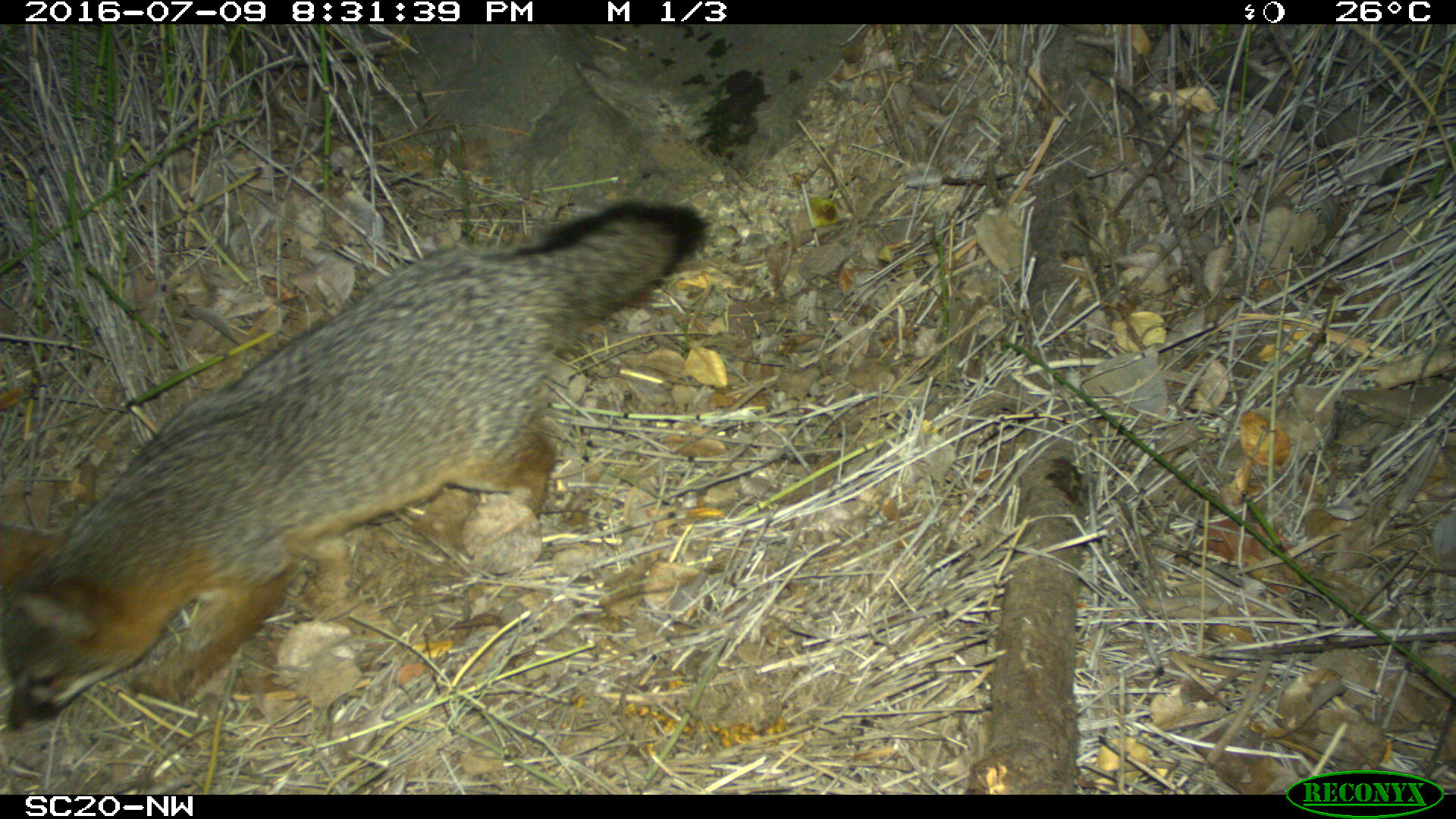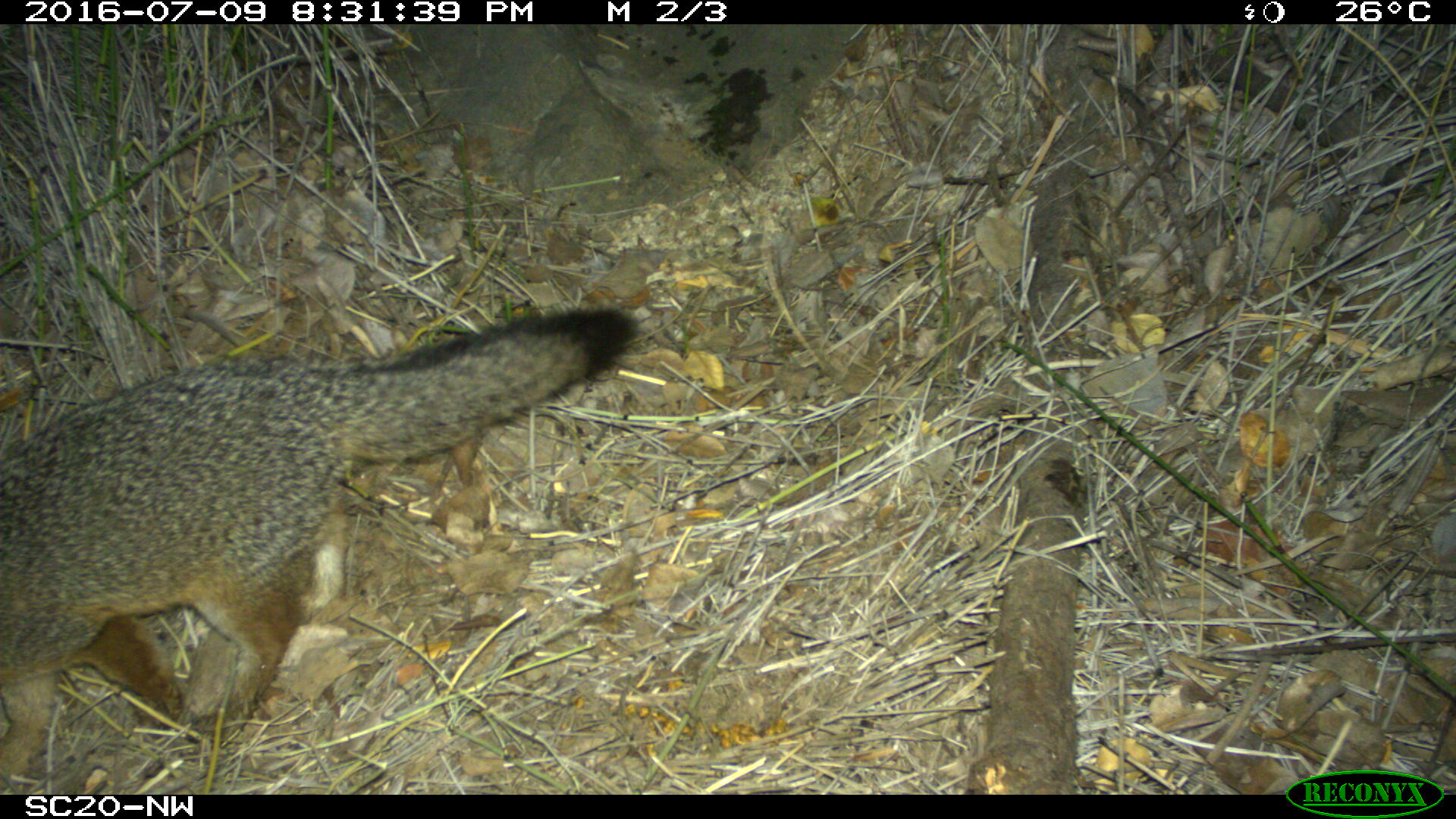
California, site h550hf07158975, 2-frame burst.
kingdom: Animalia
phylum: Chordata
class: Mammalia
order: Carnivora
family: Canidae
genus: Urocyon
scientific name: Urocyon littoralis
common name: island fox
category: fox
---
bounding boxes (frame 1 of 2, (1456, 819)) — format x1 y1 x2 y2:
fox: 0 198 711 732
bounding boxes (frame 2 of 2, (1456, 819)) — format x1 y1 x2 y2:
fox: 0 302 643 790